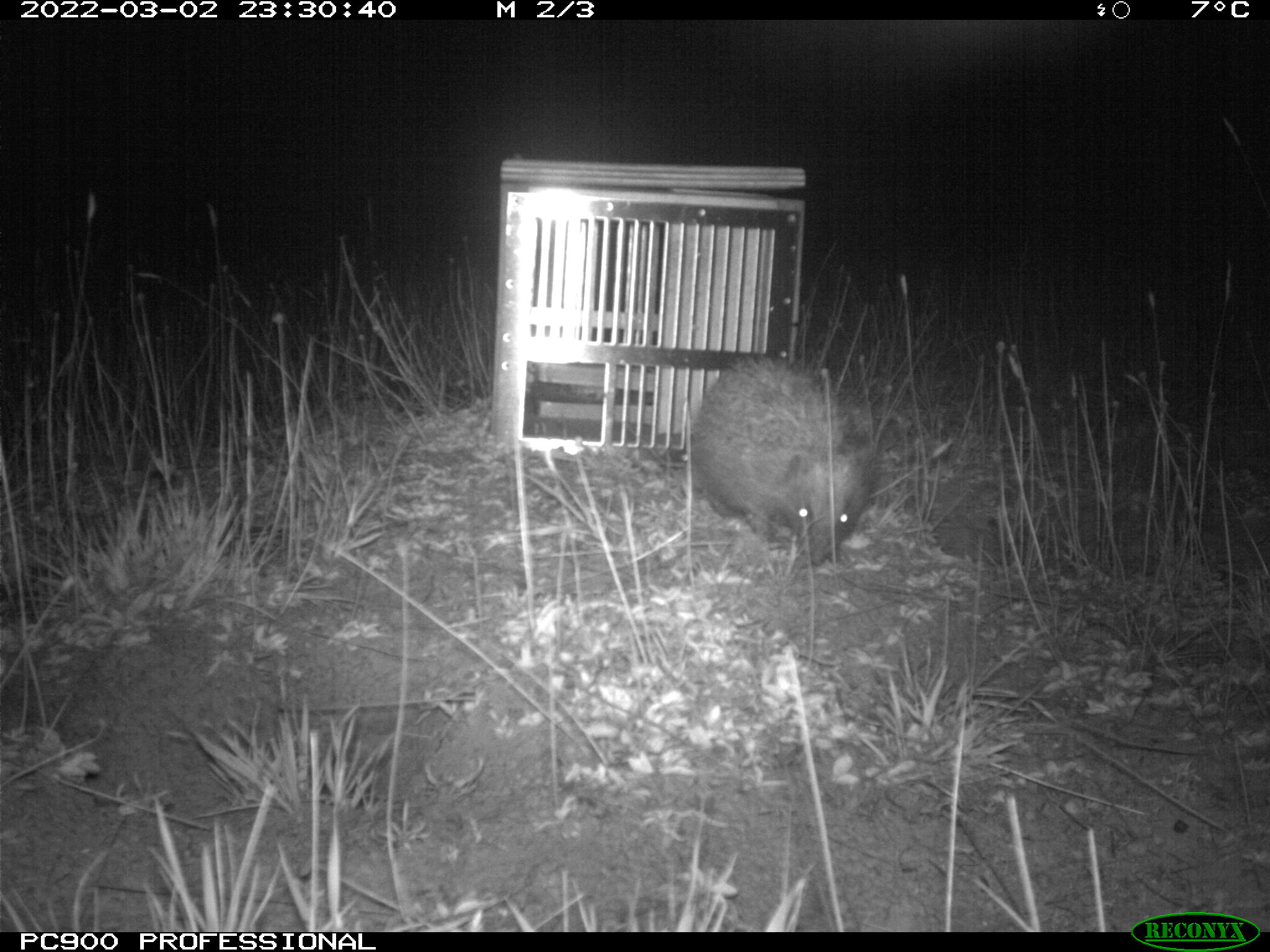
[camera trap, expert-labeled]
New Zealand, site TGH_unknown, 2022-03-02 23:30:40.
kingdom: Animalia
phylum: Chordata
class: Mammalia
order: Eulipotyphla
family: Erinaceidae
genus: Erinaceus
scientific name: Erinaceus europaeus europaeus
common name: european hedgehog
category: hedgehog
Hedgehog (european hedgehog) (Erinaceus europaeus europaeus).